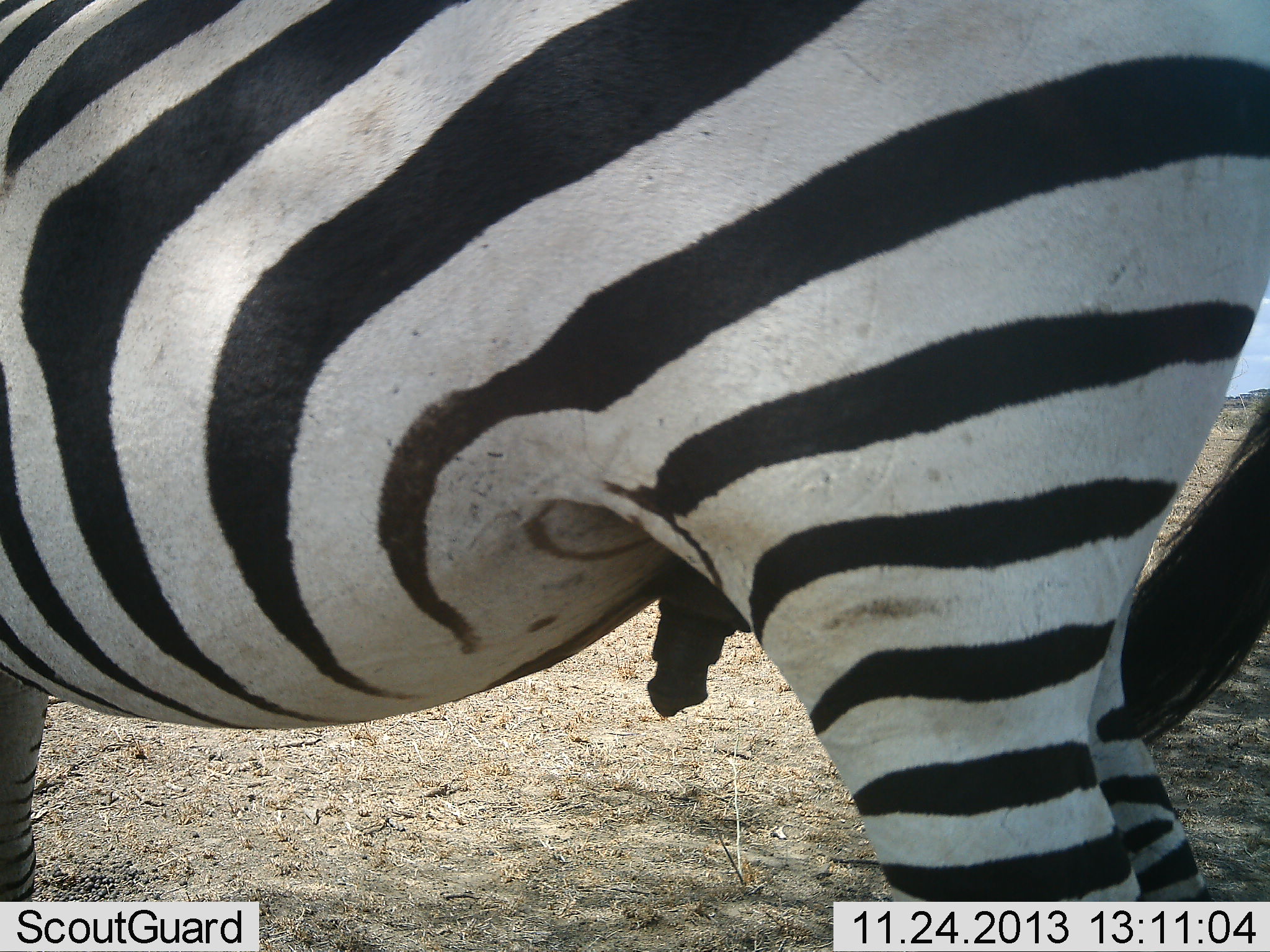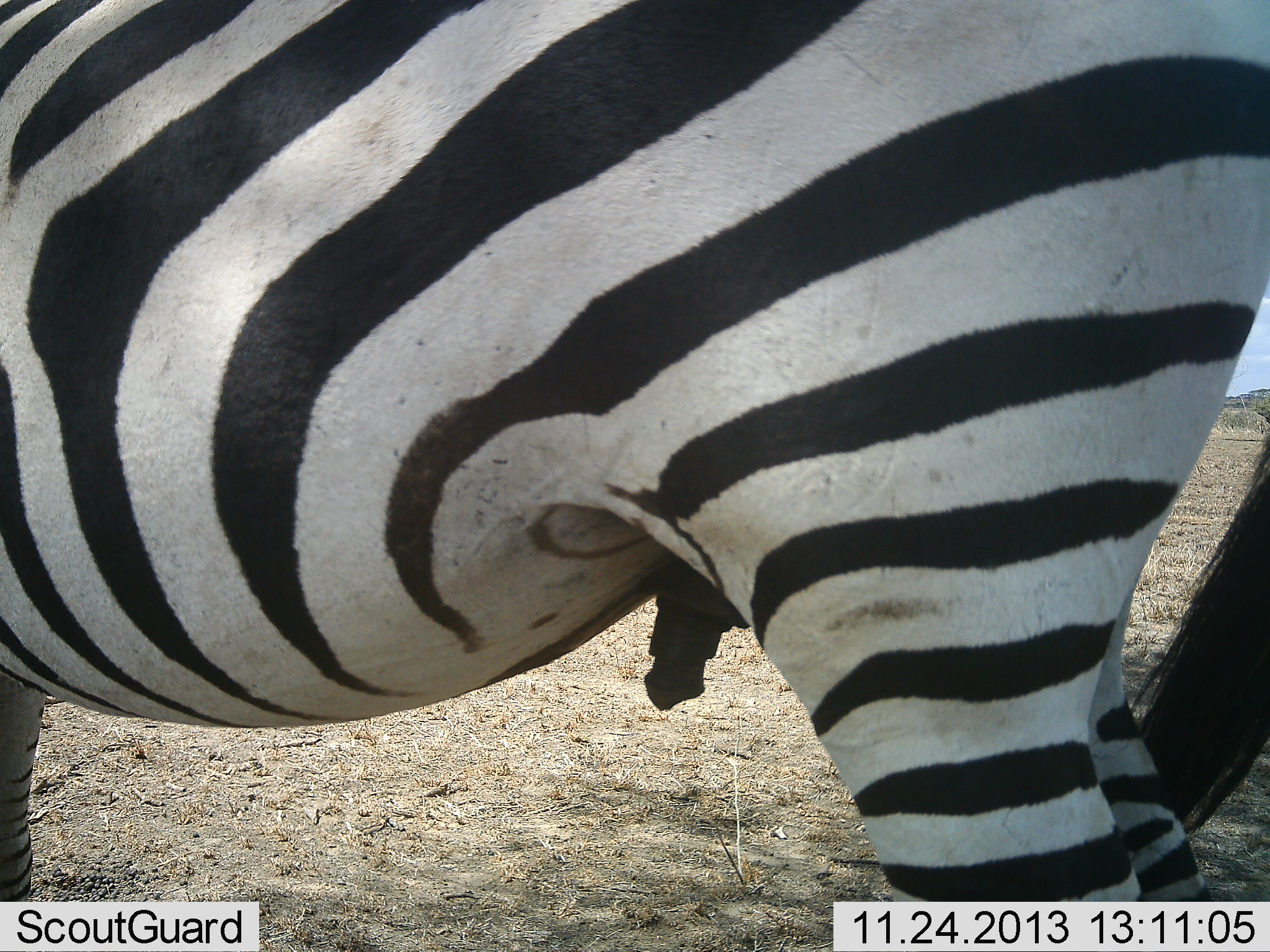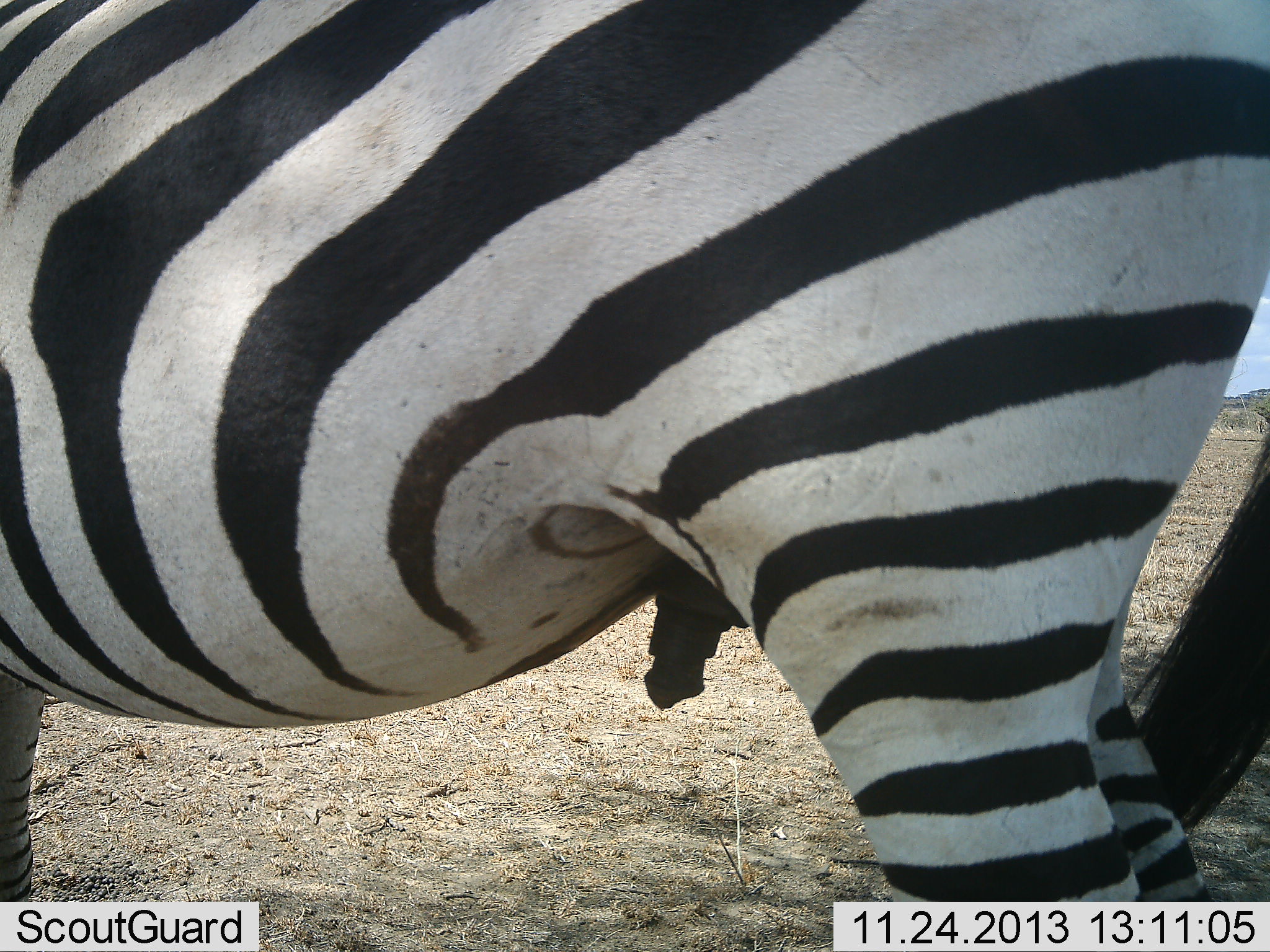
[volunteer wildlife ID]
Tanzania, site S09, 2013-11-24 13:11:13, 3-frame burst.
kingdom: Animalia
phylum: Chordata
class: Mammalia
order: Perissodactyla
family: Equidae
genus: Equus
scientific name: Equus quagga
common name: plains zebra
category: zebra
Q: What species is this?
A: Zebra (plains zebra) (Equus quagga).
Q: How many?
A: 1.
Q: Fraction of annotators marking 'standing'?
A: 100%.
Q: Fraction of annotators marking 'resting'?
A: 0%.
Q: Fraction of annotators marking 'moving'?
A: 0%.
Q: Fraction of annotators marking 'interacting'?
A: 0%.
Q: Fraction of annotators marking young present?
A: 0%.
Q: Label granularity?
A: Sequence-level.